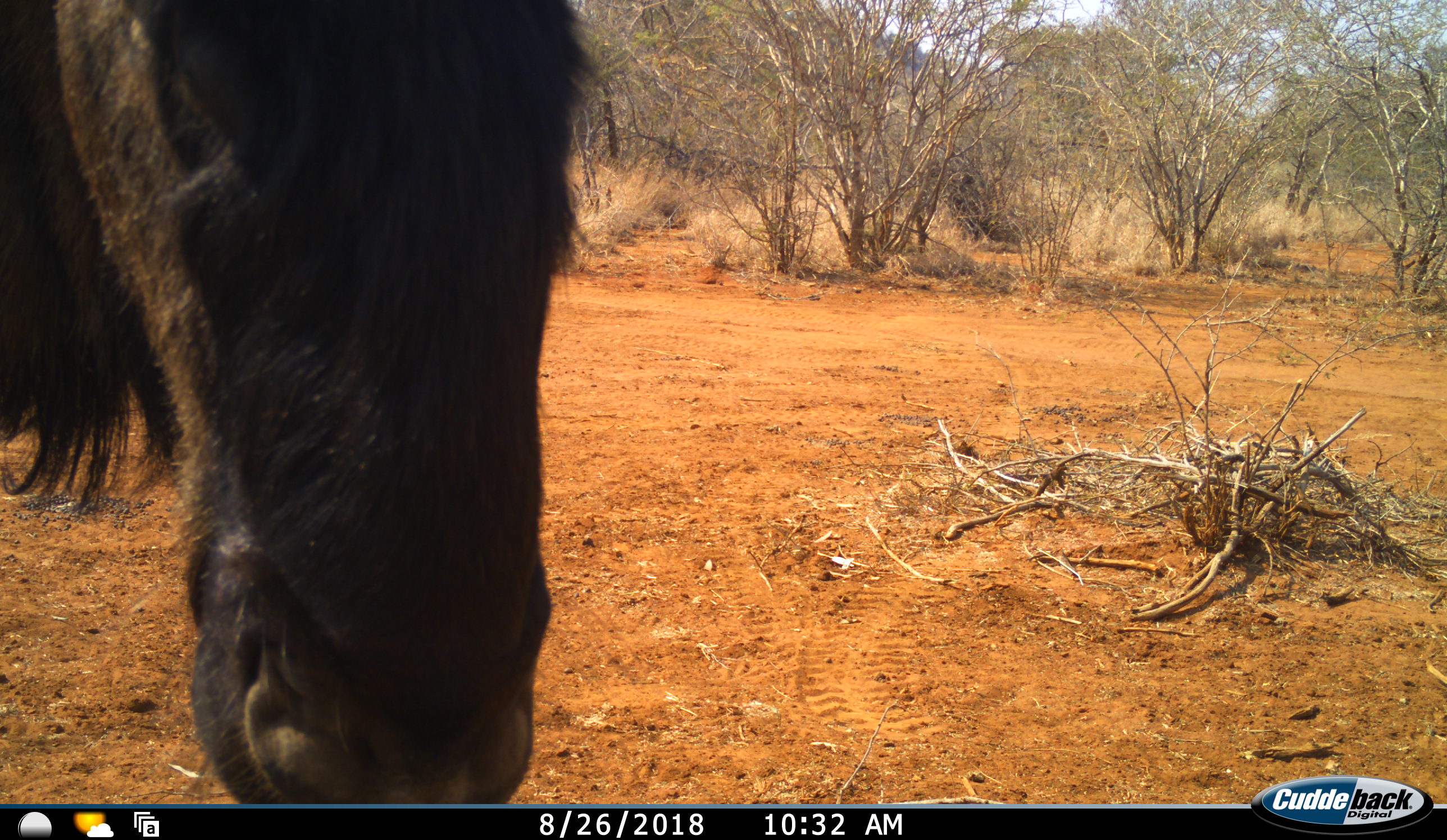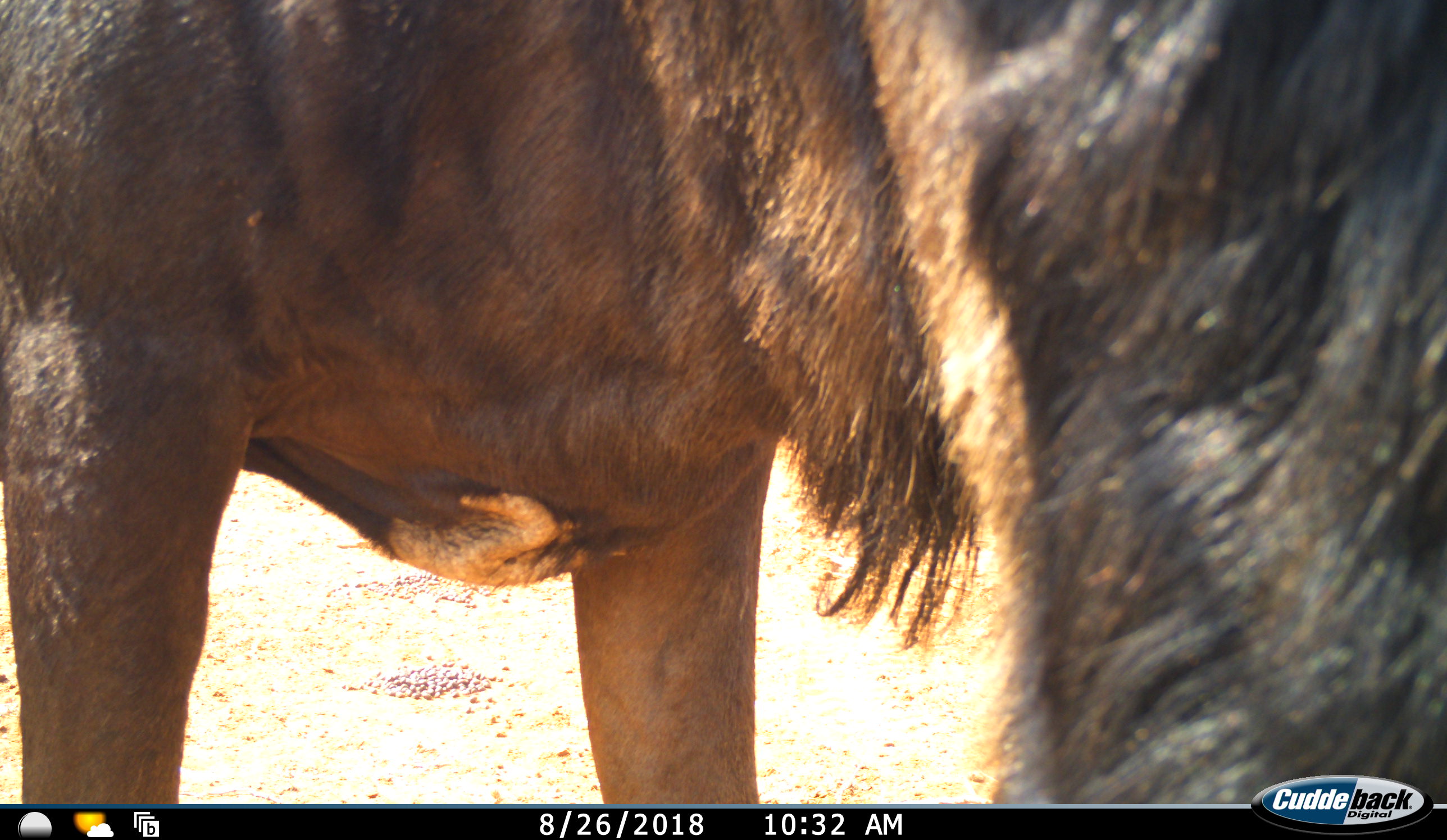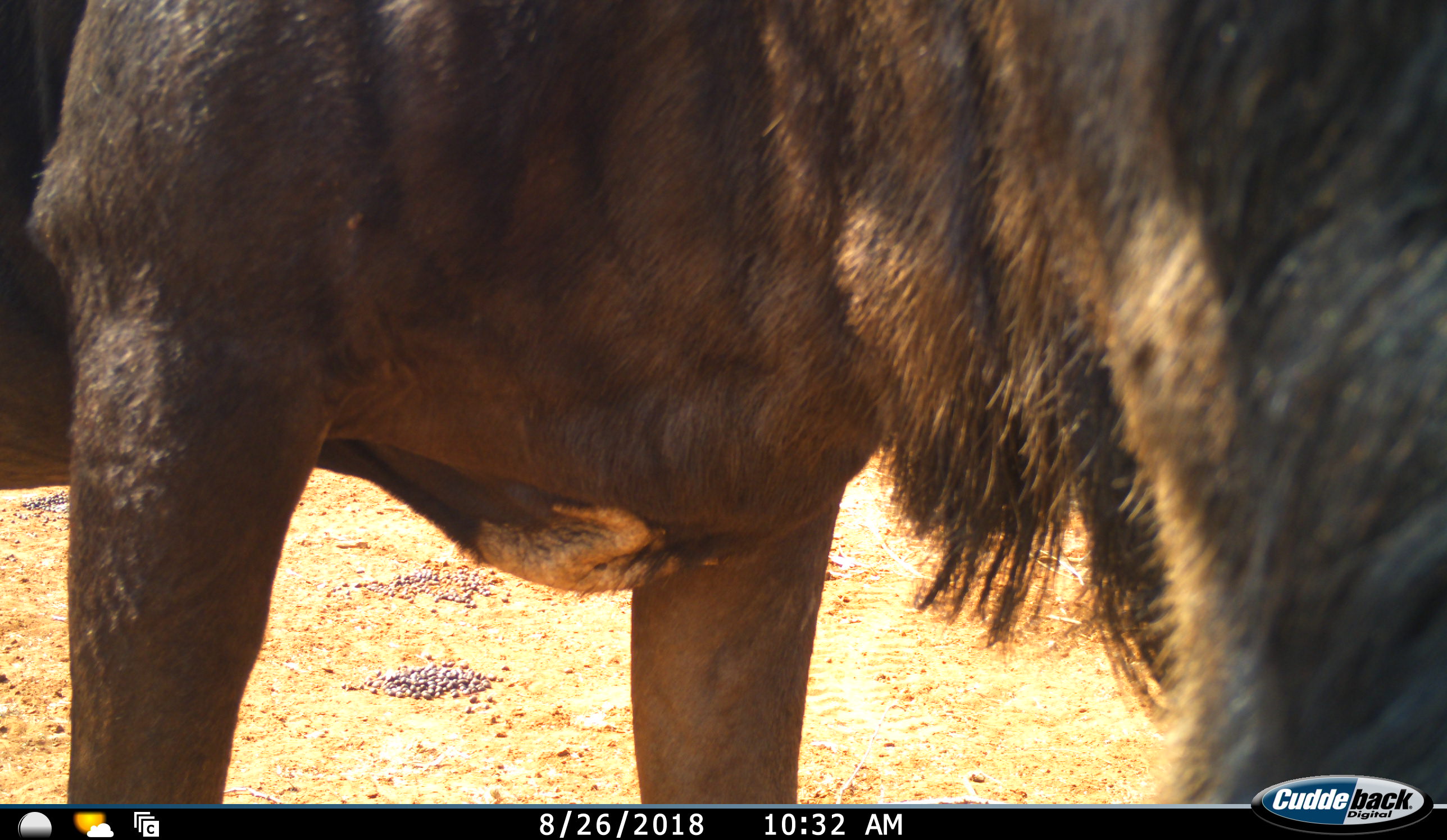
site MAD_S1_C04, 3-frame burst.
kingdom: Animalia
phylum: Chordata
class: Mammalia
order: Artiodactyla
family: Bovidae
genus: Connochaetes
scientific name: Connochaetes taurinus taurinus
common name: blue wildebeest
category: wildebeestblue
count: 1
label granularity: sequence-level